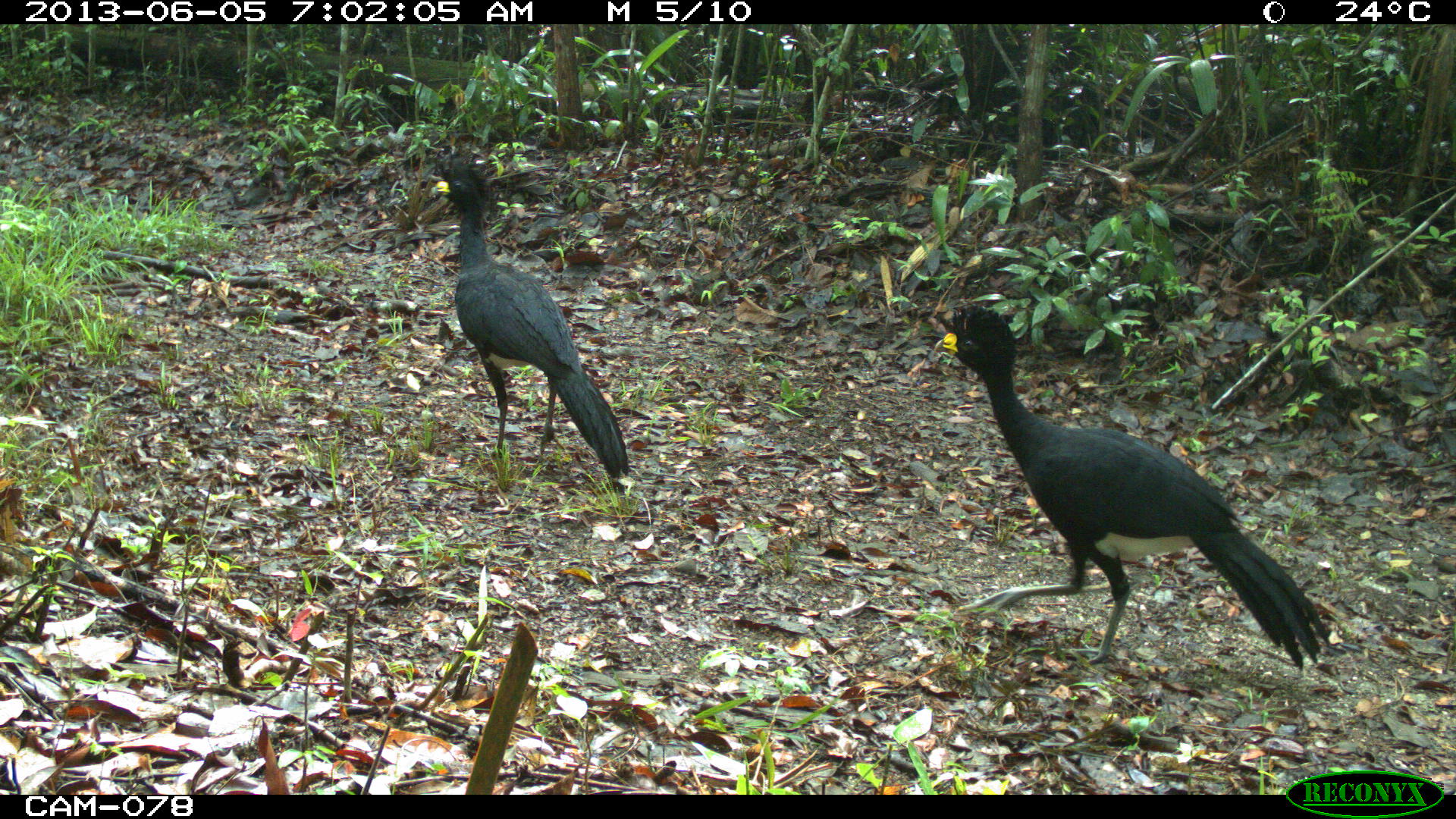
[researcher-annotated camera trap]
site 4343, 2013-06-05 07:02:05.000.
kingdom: Animalia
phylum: Chordata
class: Aves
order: Galliformes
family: Cracidae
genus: Crax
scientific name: Crax rubra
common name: great curassow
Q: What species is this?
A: Crax rubra (great curassow).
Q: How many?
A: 2.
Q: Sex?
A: Male.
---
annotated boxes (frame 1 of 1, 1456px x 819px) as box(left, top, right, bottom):
crax rubra: box(932, 305, 1329, 669); box(424, 161, 631, 478)